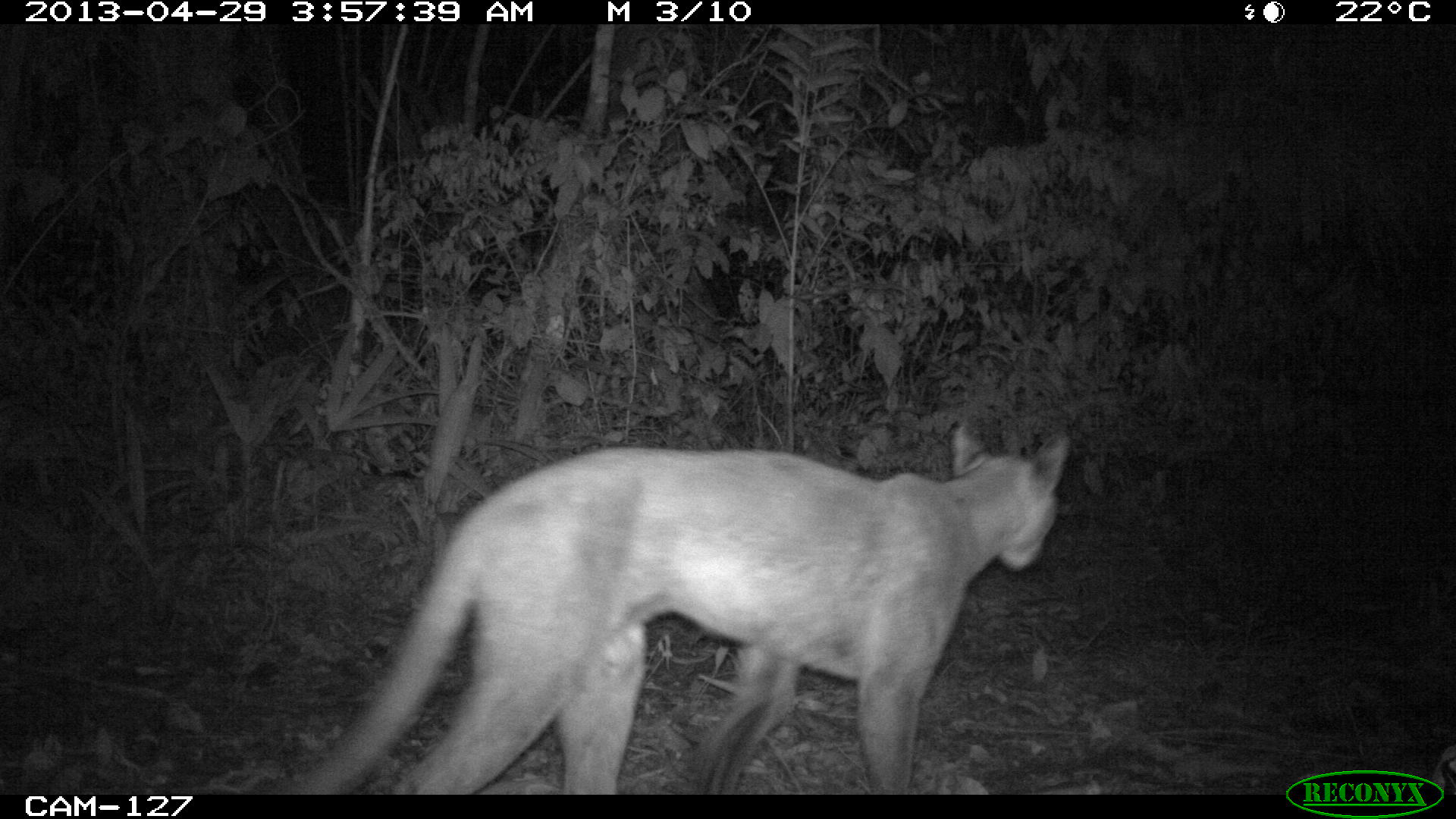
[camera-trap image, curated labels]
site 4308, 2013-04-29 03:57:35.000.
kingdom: Animalia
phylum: Chordata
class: Mammalia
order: Carnivora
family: Felidae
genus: Puma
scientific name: Puma concolor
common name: mountain lion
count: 1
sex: male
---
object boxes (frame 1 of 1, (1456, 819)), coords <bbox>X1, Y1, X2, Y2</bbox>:
puma concolor: <bbox>288, 417, 1073, 793</bbox>